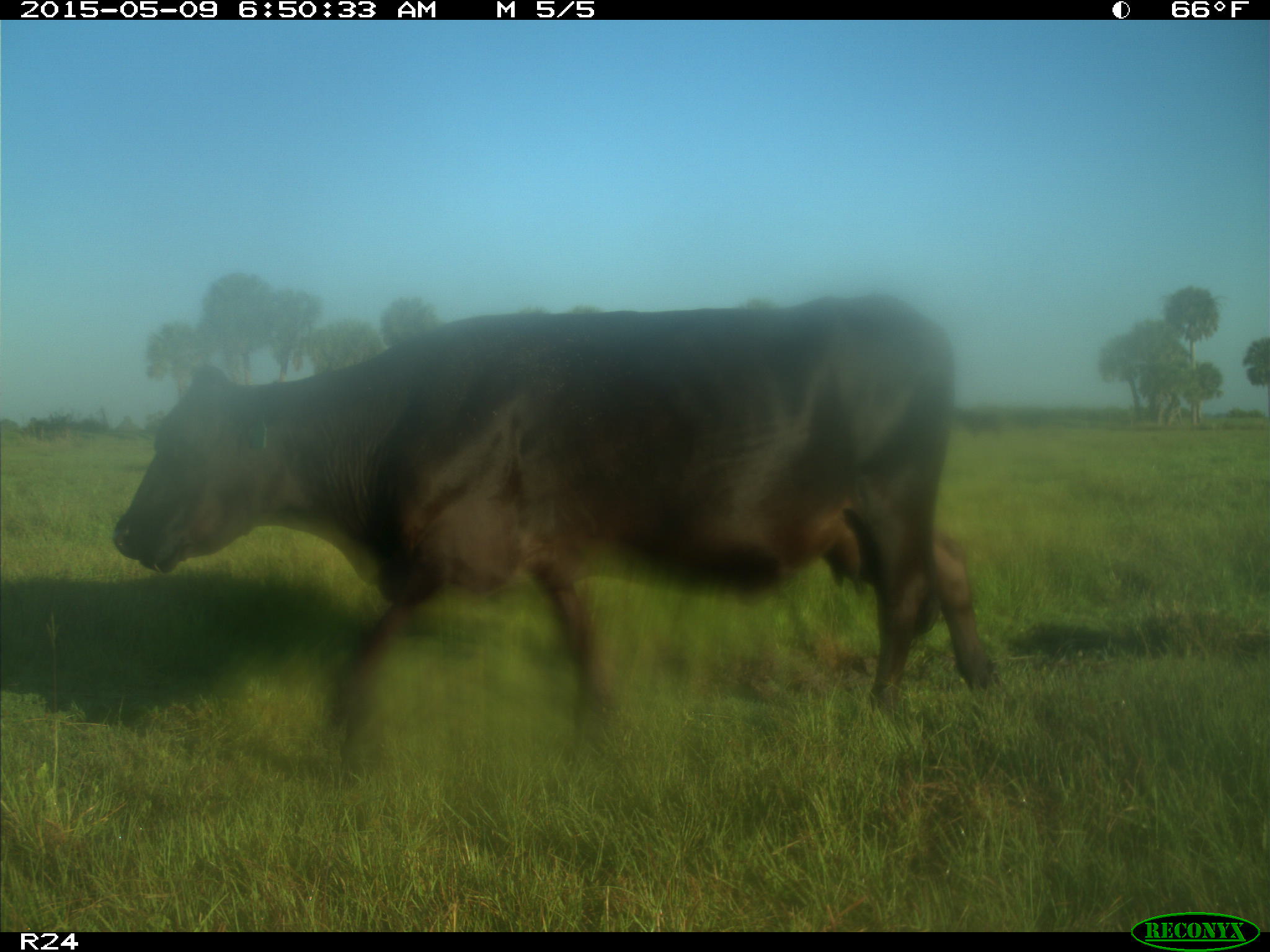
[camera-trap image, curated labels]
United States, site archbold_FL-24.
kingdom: Animalia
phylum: Chordata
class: Mammalia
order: Artiodactyla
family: Bovidae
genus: Bos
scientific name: Bos taurus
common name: domestic cow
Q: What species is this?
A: Bos taurus (domestic cow).